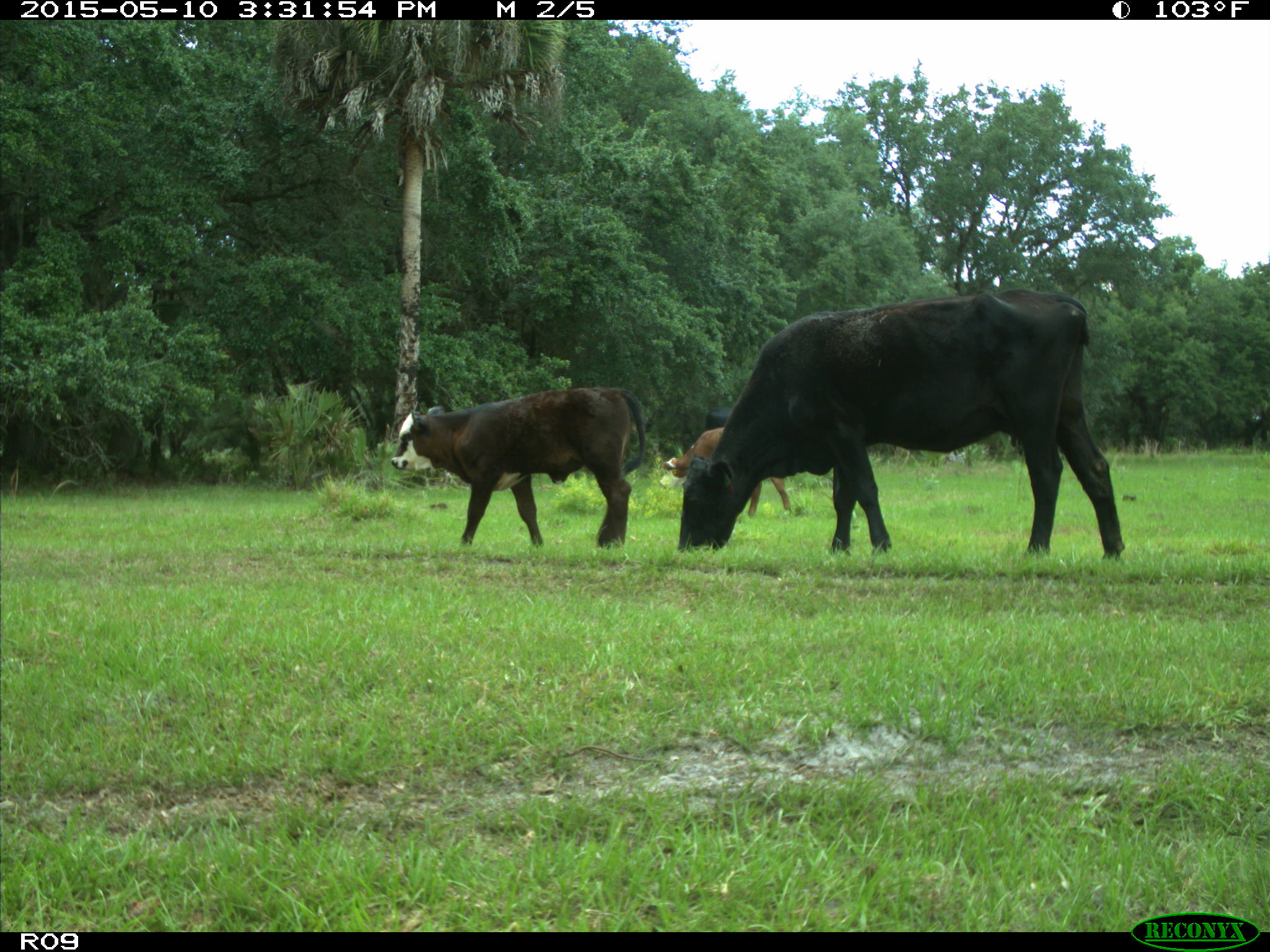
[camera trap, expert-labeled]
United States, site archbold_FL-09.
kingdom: Animalia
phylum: Chordata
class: Mammalia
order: Artiodactyla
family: Bovidae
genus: Bos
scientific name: Bos taurus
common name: domestic cow